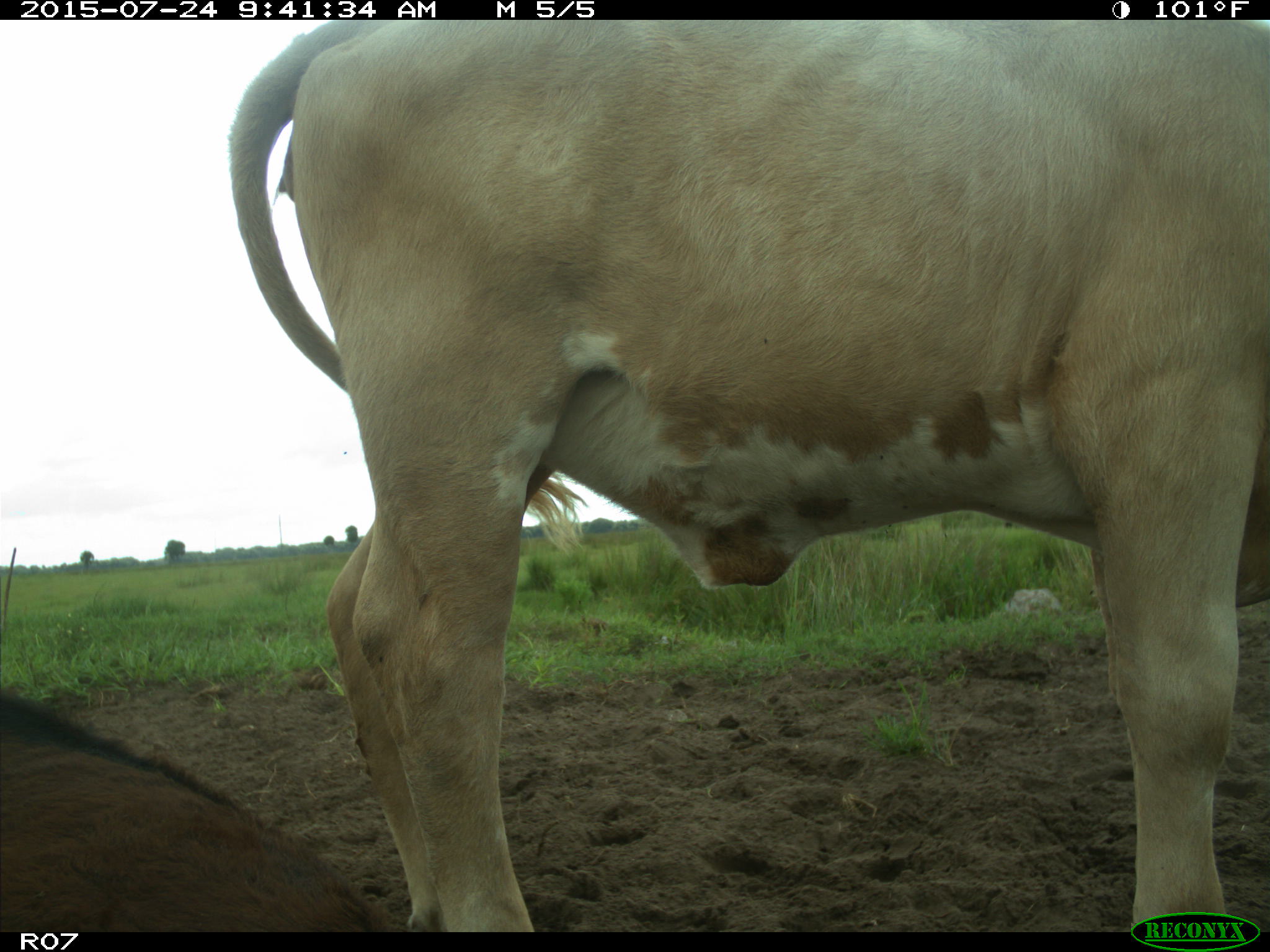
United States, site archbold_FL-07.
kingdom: Animalia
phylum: Chordata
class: Mammalia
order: Artiodactyla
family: Bovidae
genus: Bos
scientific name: Bos taurus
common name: domestic cow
Bos taurus (domestic cow).